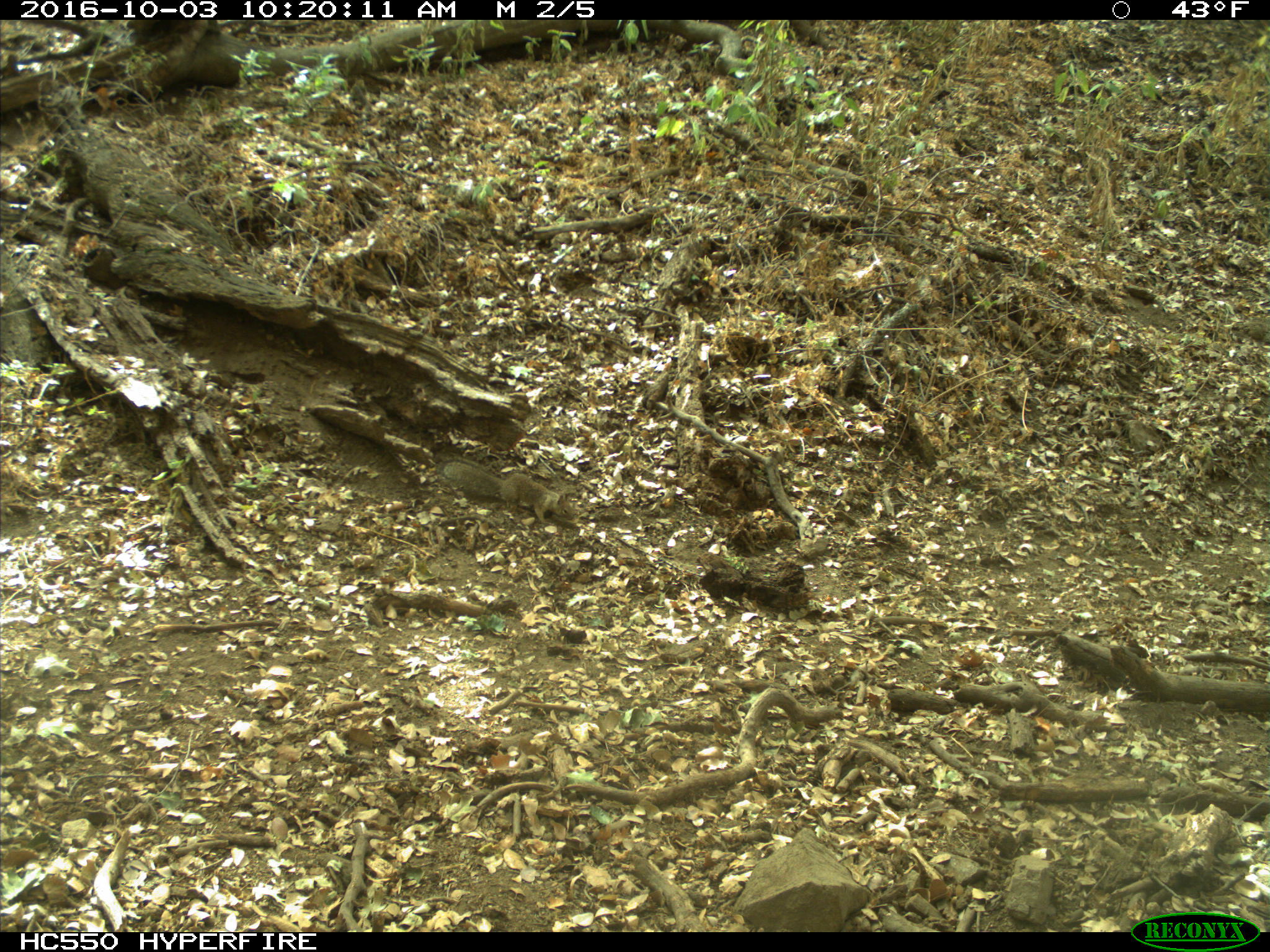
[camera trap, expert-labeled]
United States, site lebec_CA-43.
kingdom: Animalia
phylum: Chordata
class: Mammalia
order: Rodentia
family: Sciuridae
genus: Otospermophilus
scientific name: Otospermophilus beecheyi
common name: california ground squirrel